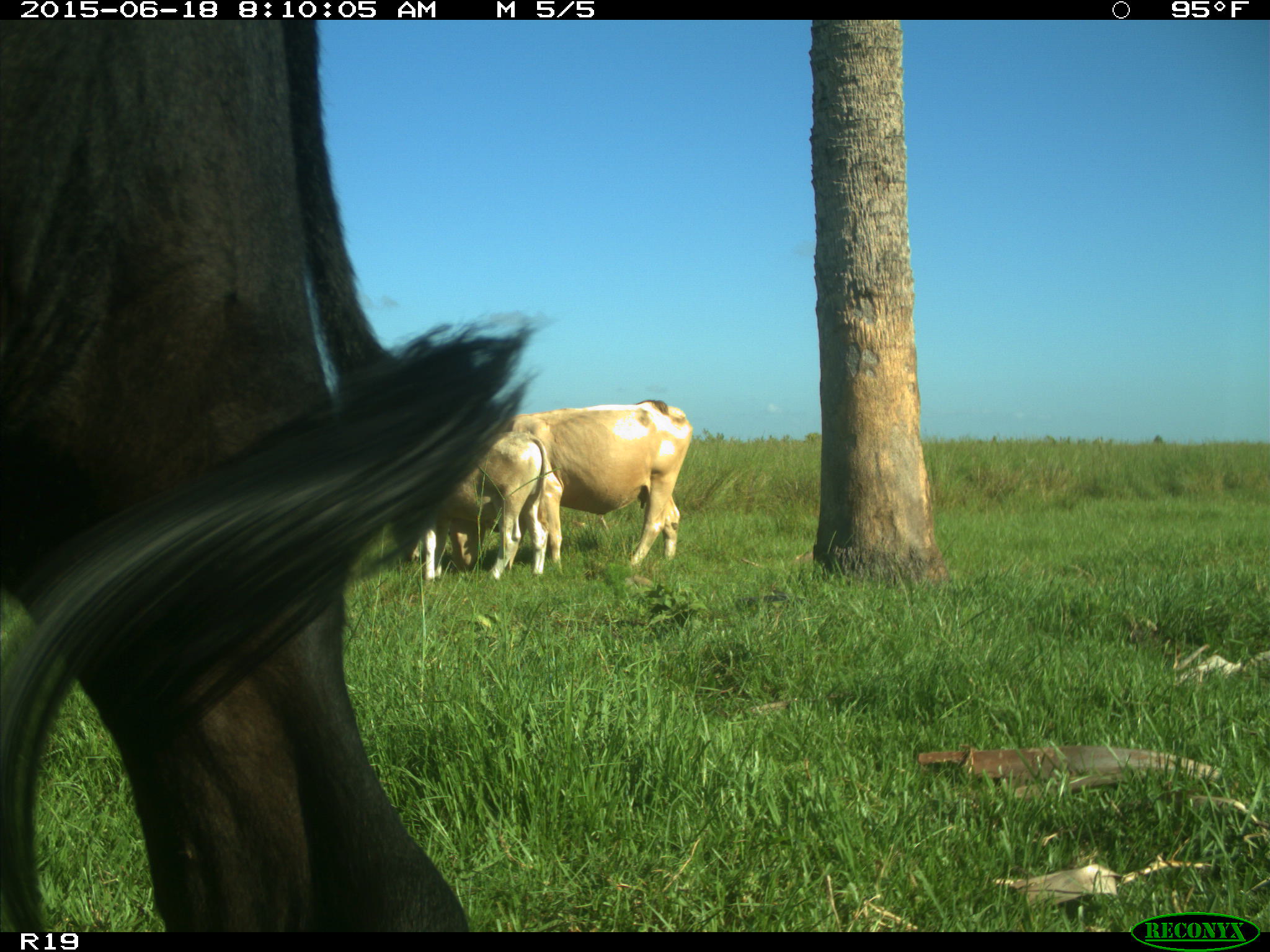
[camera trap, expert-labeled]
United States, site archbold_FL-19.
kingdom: Animalia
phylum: Chordata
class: Mammalia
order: Artiodactyla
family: Bovidae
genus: Bos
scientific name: Bos taurus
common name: domestic cow